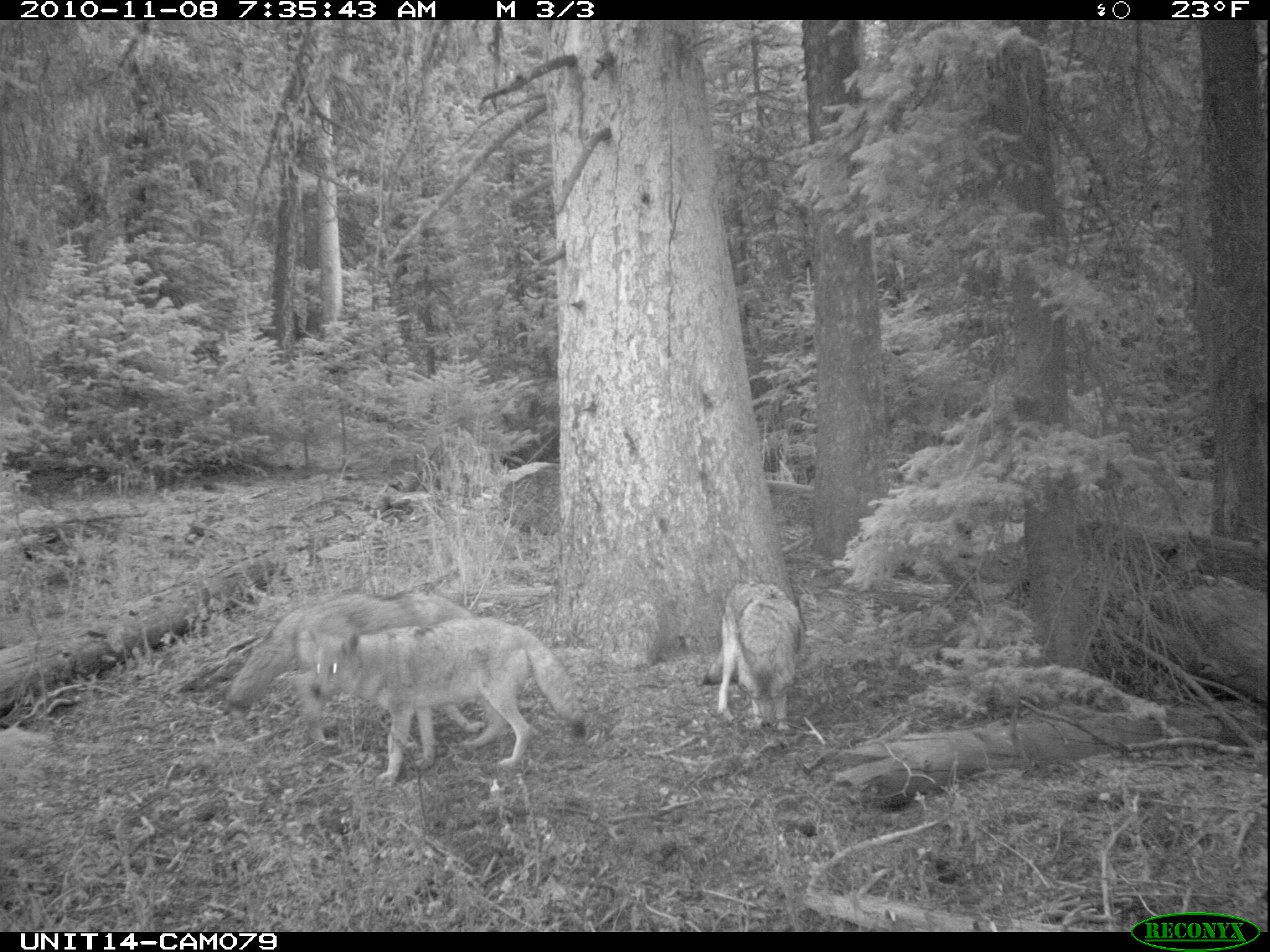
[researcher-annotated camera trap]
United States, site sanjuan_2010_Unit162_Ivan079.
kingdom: Animalia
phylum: Chordata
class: Mammalia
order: Carnivora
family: Canidae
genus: Canis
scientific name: Canis latrans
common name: coyote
Canis latrans (coyote).